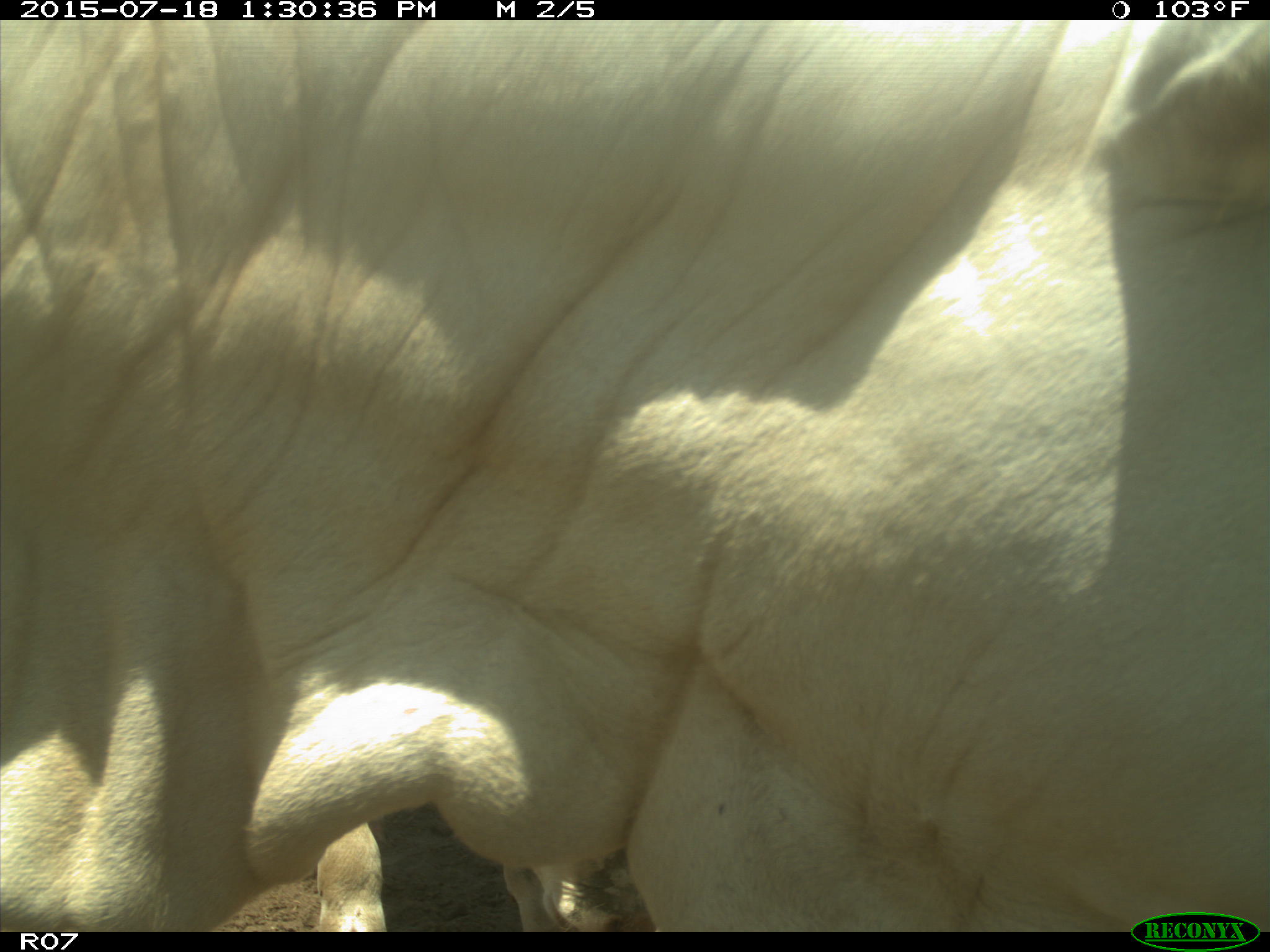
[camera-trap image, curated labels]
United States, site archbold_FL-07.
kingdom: Animalia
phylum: Chordata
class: Mammalia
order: Artiodactyla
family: Bovidae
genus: Bos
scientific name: Bos taurus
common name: domestic cow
Bos taurus (domestic cow).